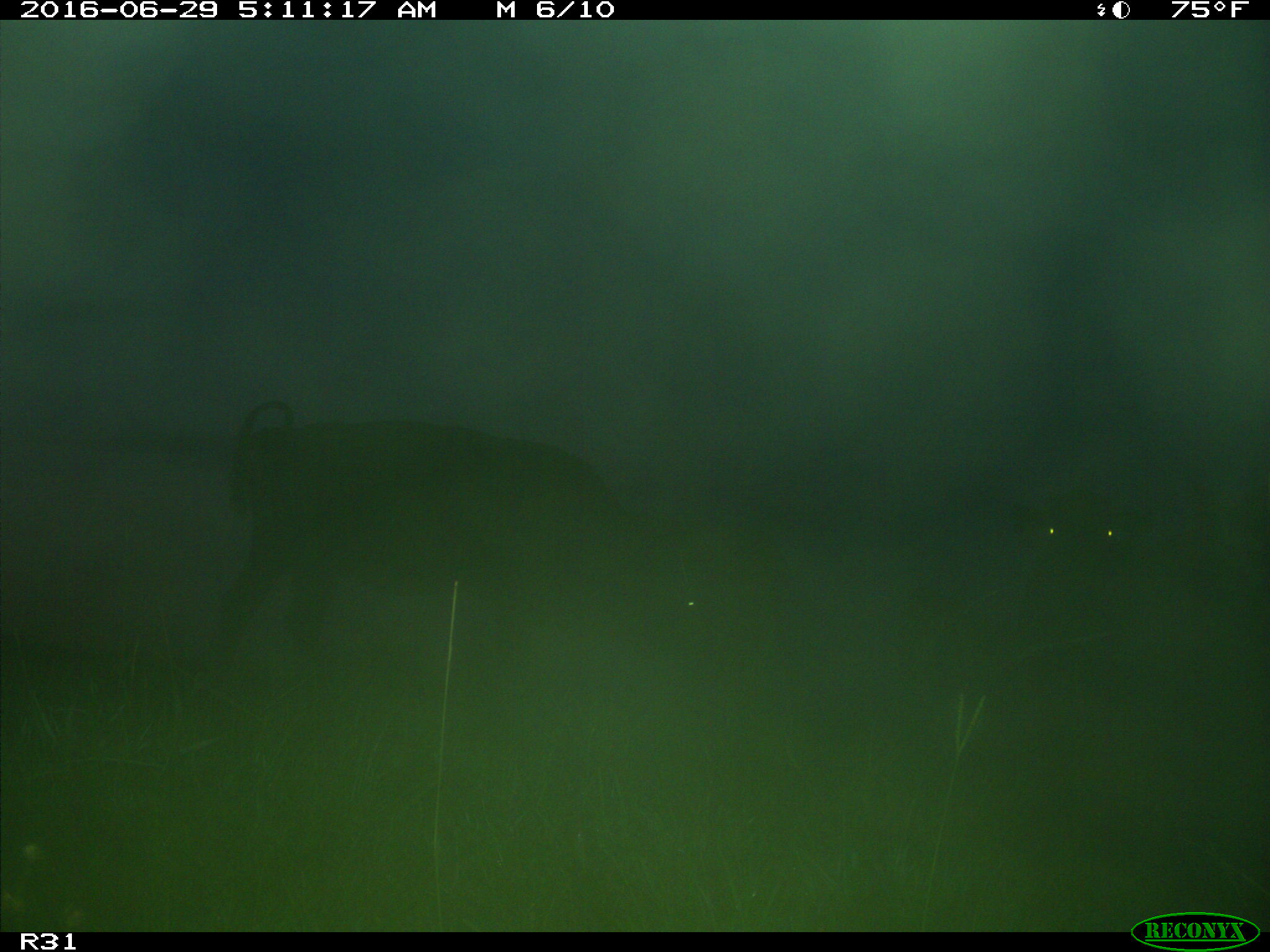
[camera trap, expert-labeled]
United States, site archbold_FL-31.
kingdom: Animalia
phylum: Chordata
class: Mammalia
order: Artiodactyla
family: Bovidae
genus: Bos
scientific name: Bos taurus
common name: domestic cow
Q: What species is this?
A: Bos taurus (domestic cow).